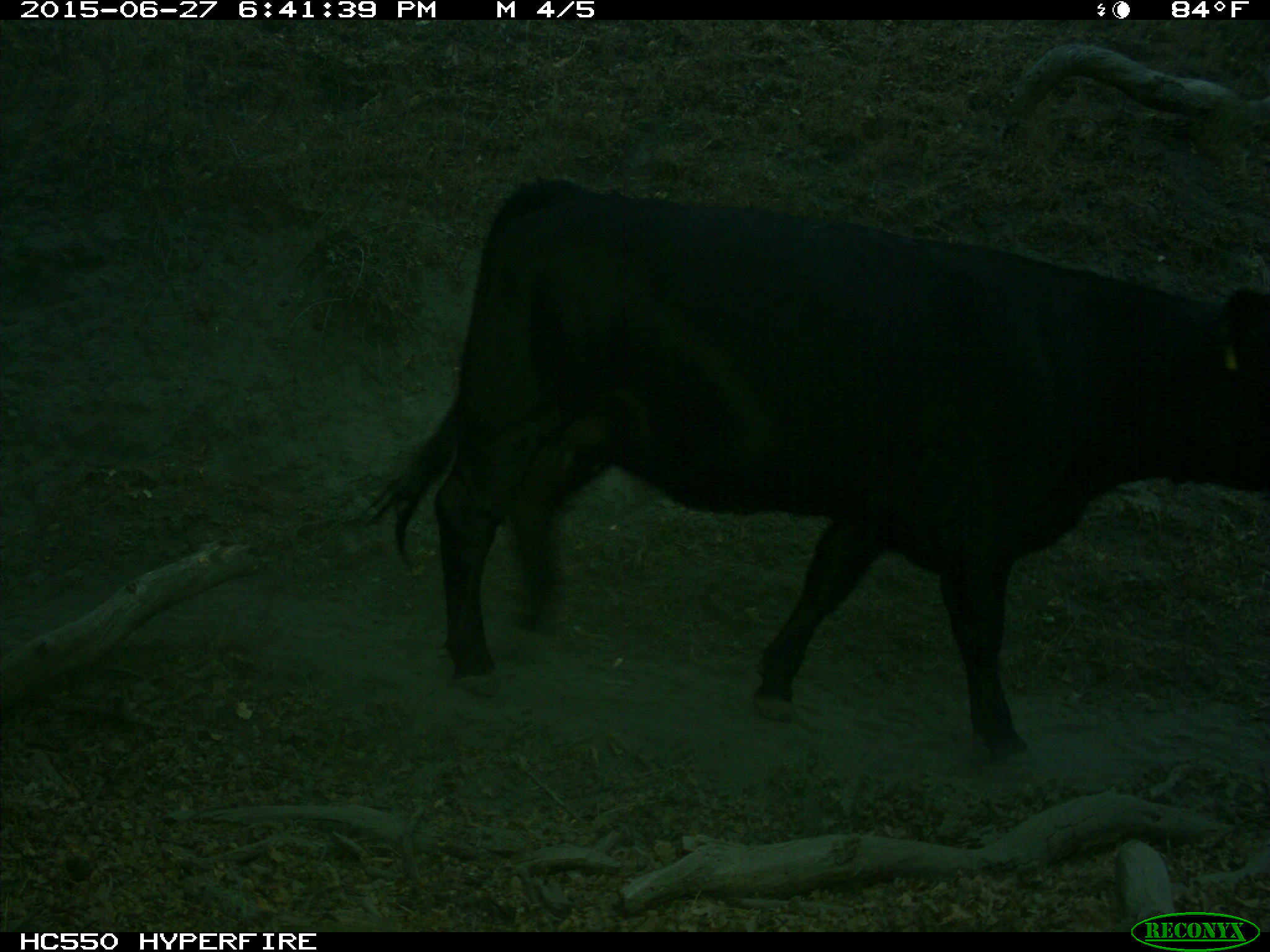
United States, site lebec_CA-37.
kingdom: Animalia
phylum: Chordata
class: Mammalia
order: Artiodactyla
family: Bovidae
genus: Bos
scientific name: Bos taurus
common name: domestic cow